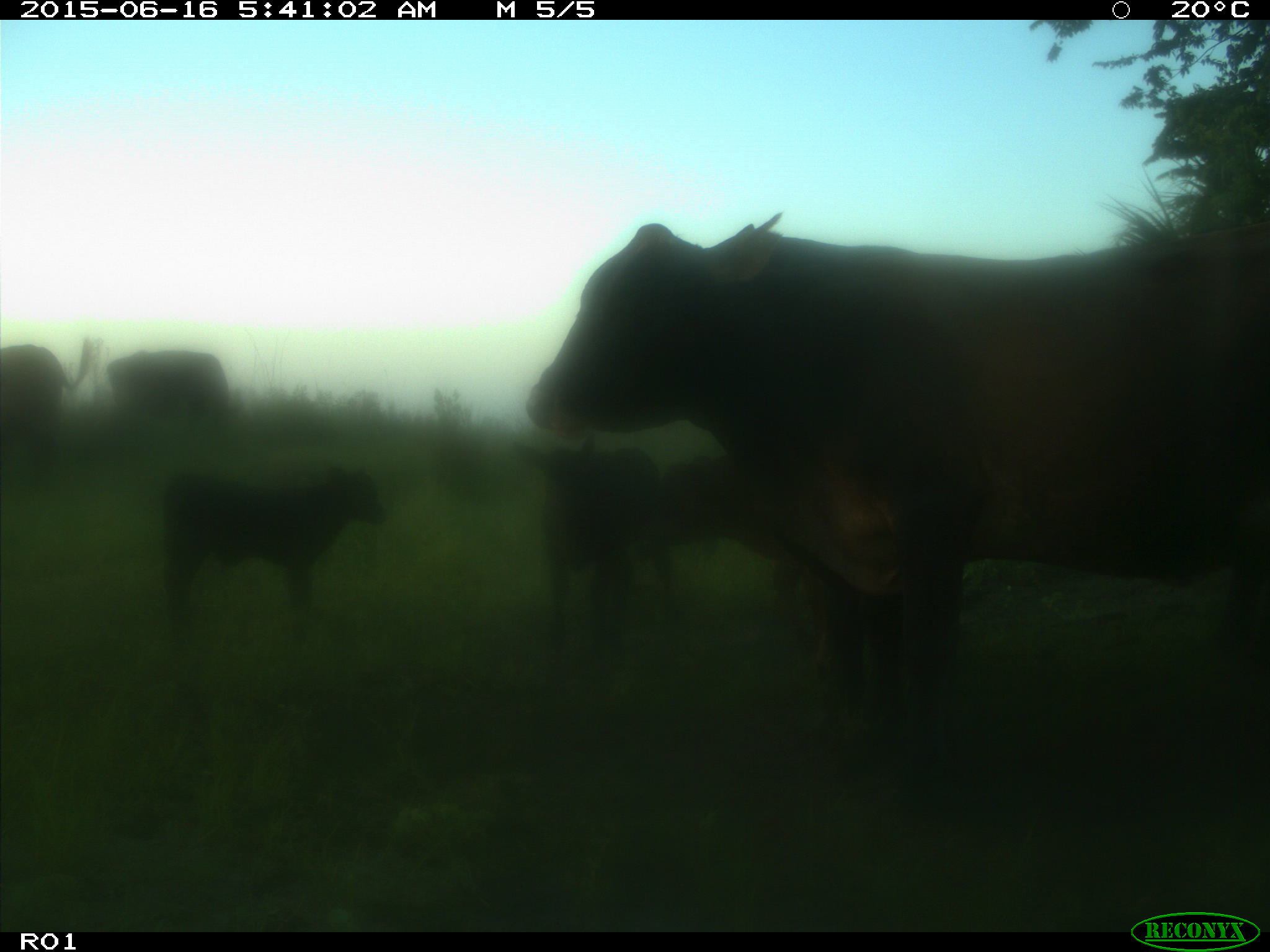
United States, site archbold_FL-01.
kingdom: Animalia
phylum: Chordata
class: Mammalia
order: Artiodactyla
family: Bovidae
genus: Bos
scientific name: Bos taurus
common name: domestic cow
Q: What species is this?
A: Bos taurus (domestic cow).